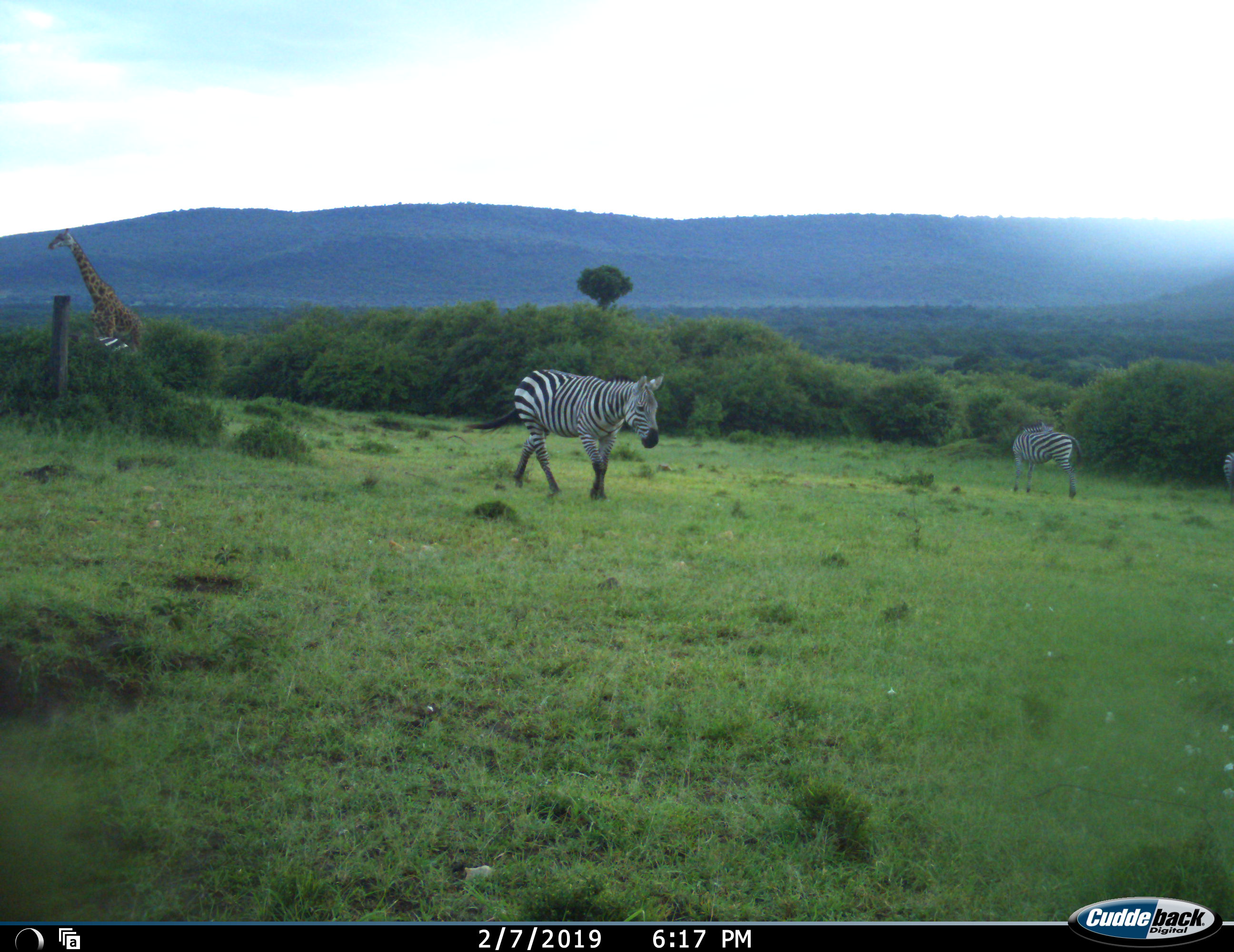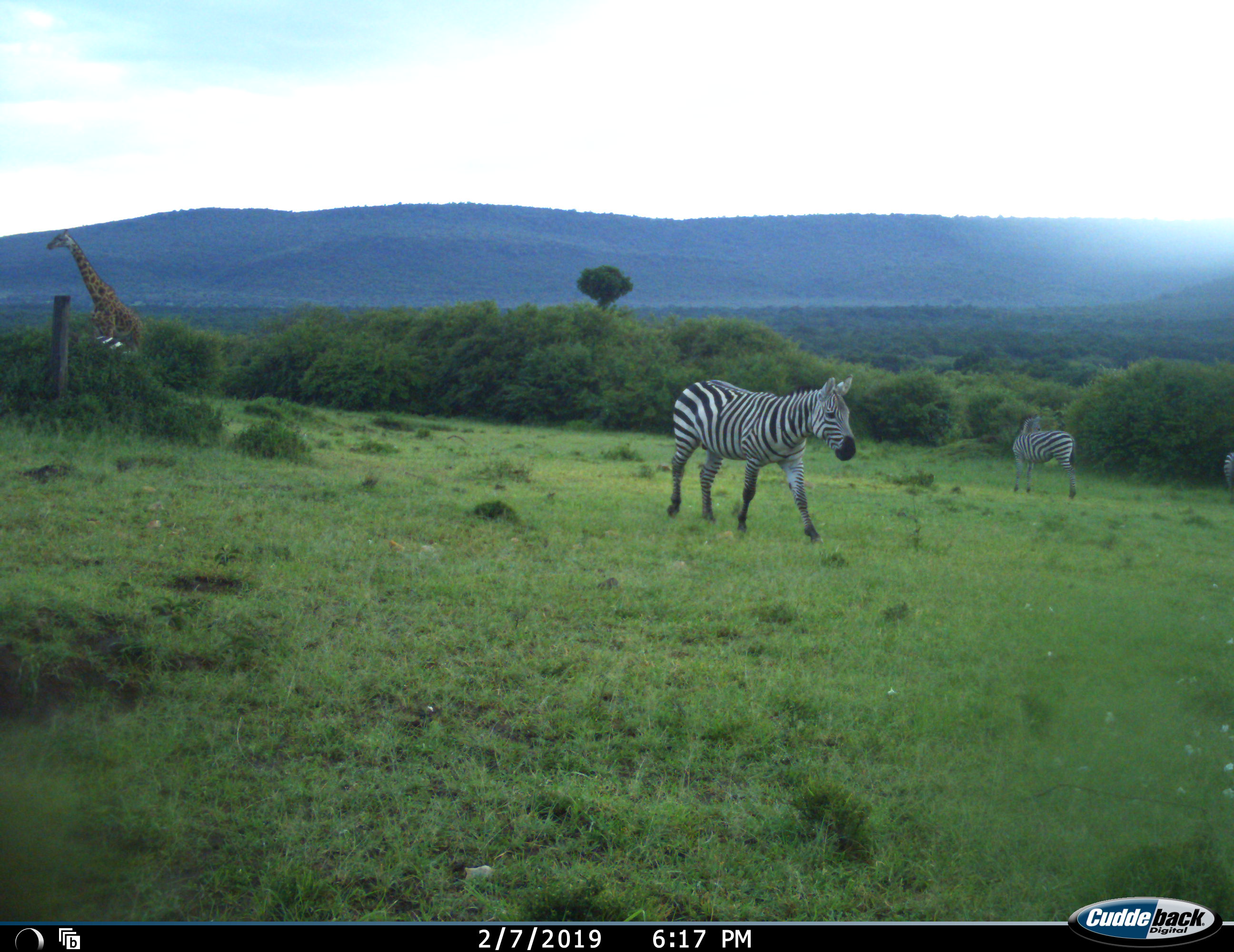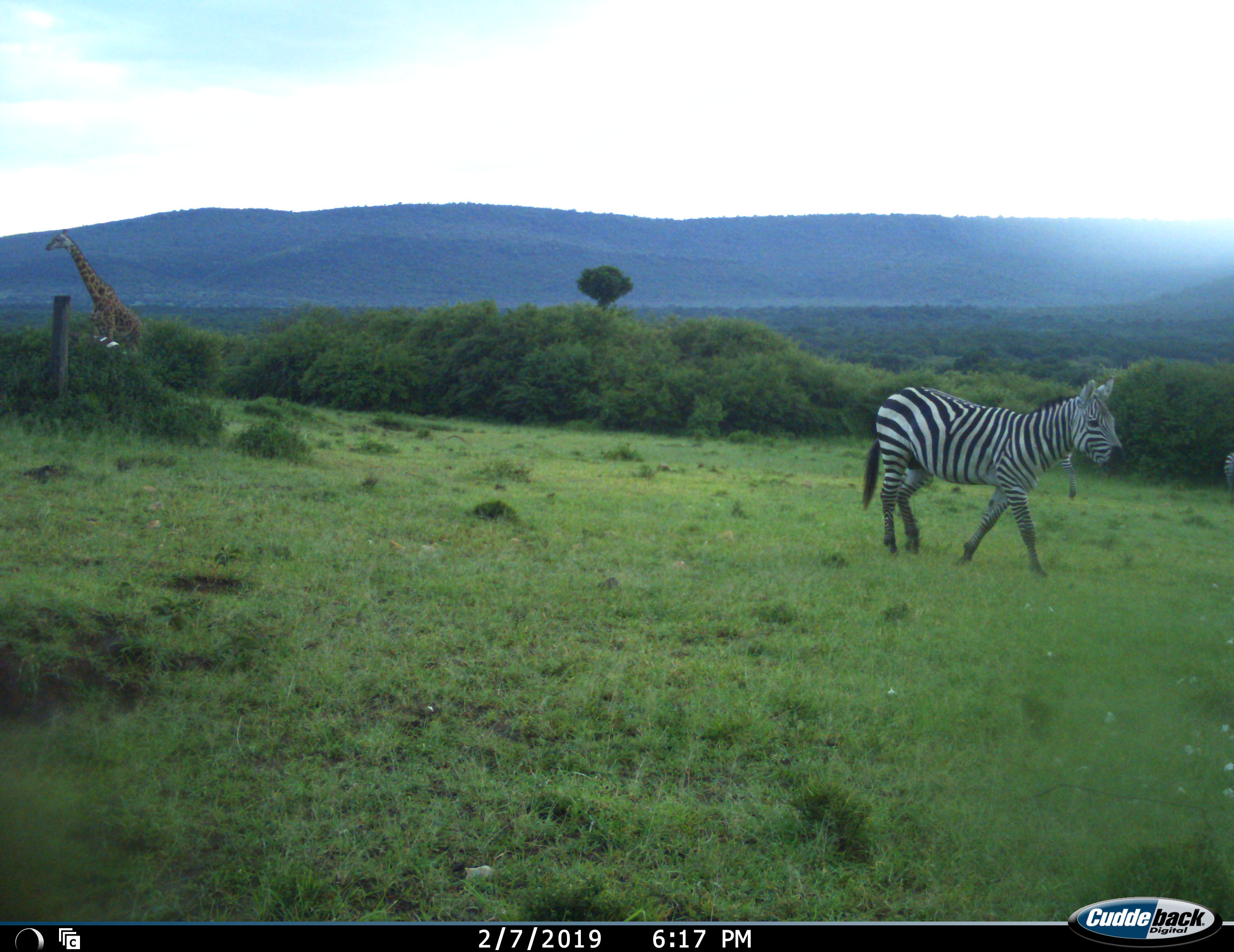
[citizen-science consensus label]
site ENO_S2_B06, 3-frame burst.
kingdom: Animalia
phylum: Chordata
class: Mammalia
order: Artiodactyla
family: Giraffidae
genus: Giraffa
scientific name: Giraffa camelopardalis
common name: giraffe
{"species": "giraffe (Giraffa camelopardalis)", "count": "1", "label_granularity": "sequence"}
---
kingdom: Animalia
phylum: Chordata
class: Mammalia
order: Perissodactyla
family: Equidae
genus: Equus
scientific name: Equus quagga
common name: plains zebra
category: zebraplains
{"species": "zebraplains (plains zebra) (Equus quagga)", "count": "3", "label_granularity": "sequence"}